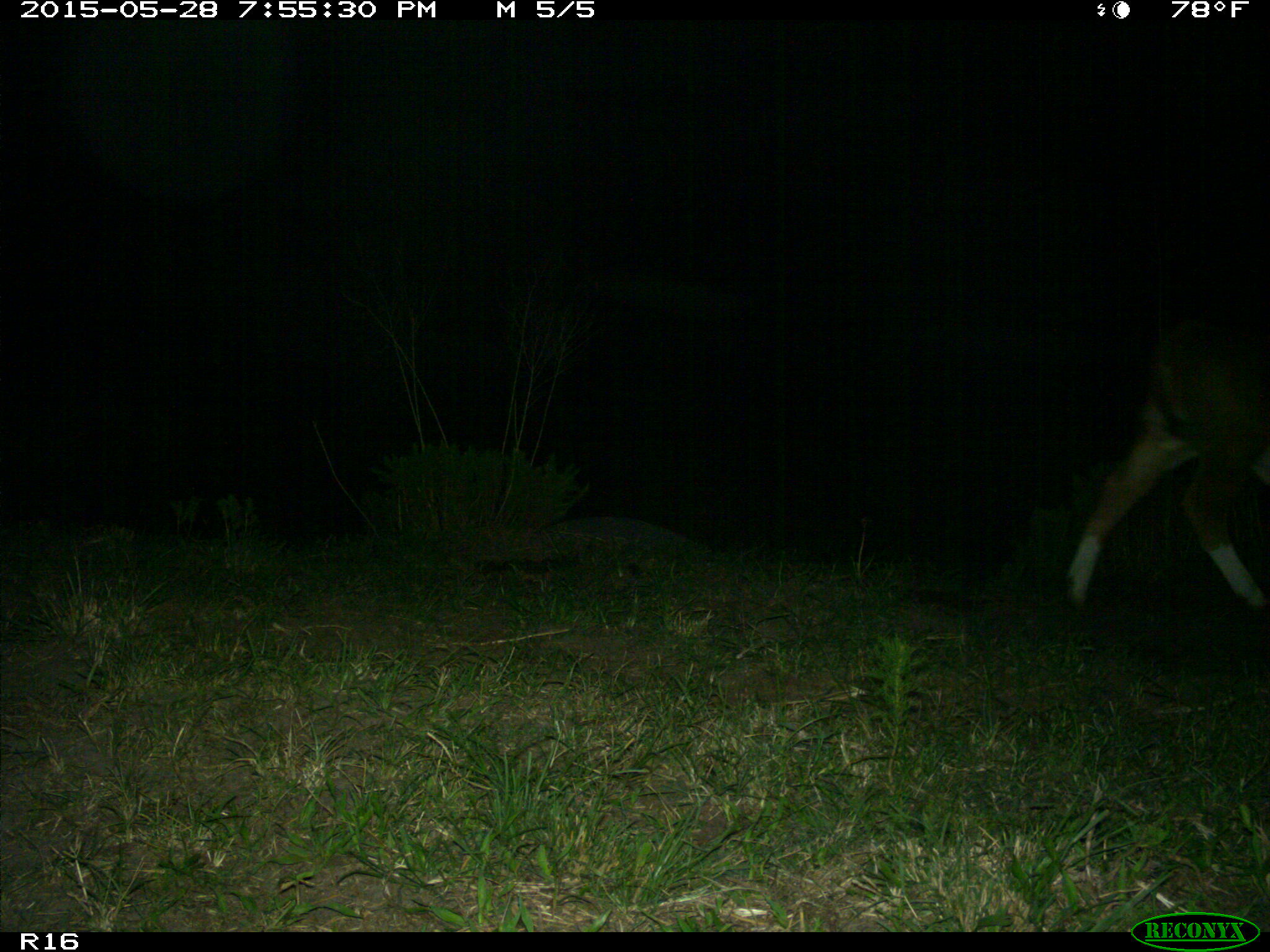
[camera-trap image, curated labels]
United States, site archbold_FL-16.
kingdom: Animalia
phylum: Chordata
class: Mammalia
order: Artiodactyla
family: Bovidae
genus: Bos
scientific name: Bos taurus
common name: domestic cow